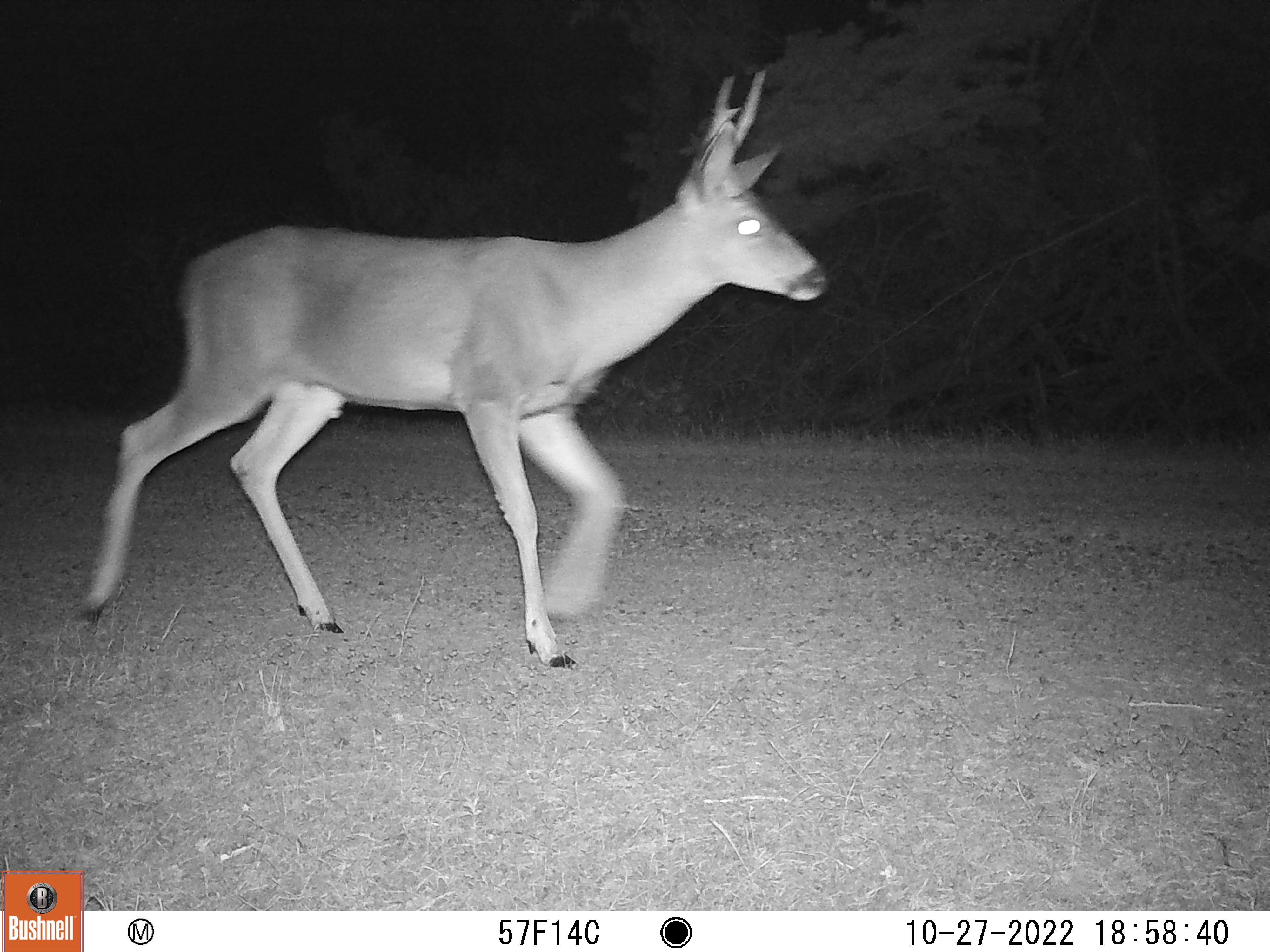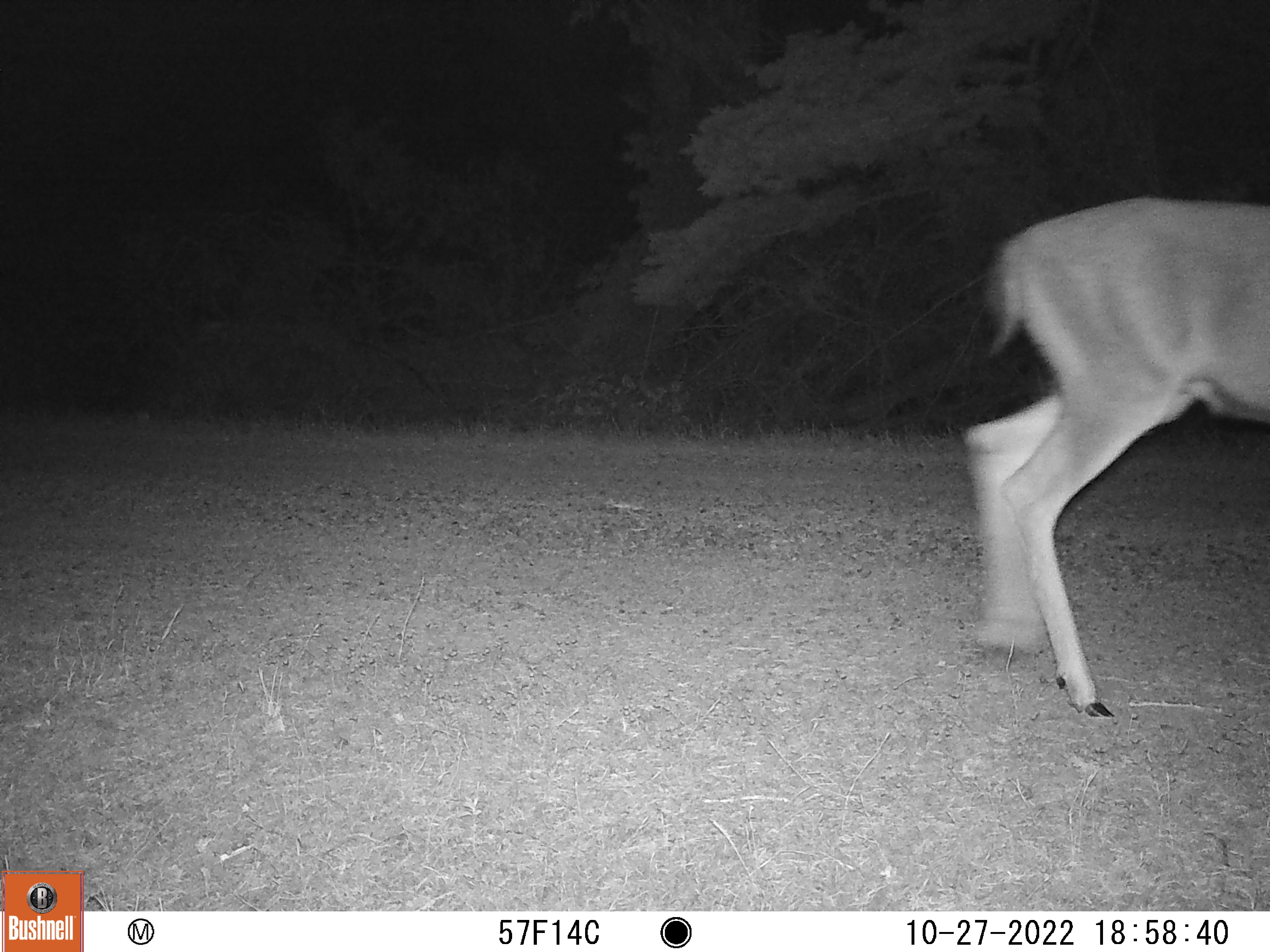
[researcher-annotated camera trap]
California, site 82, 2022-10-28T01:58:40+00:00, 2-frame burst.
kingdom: Animalia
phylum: Chordata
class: Mammalia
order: Artiodactyla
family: Cervidae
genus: Odocoileus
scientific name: Odocoileus hemionus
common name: mule deer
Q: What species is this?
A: Mule deer (Odocoileus hemionus).